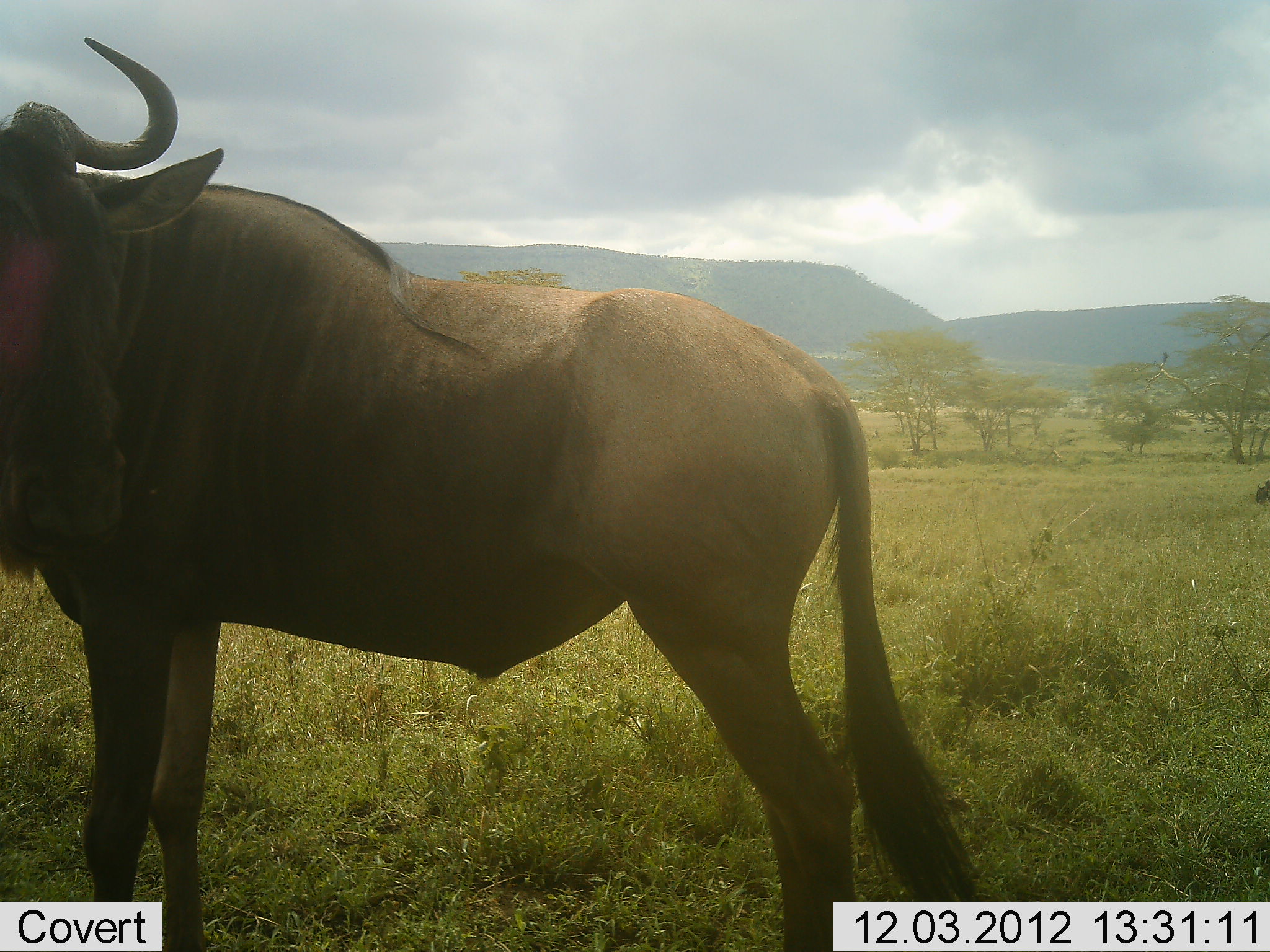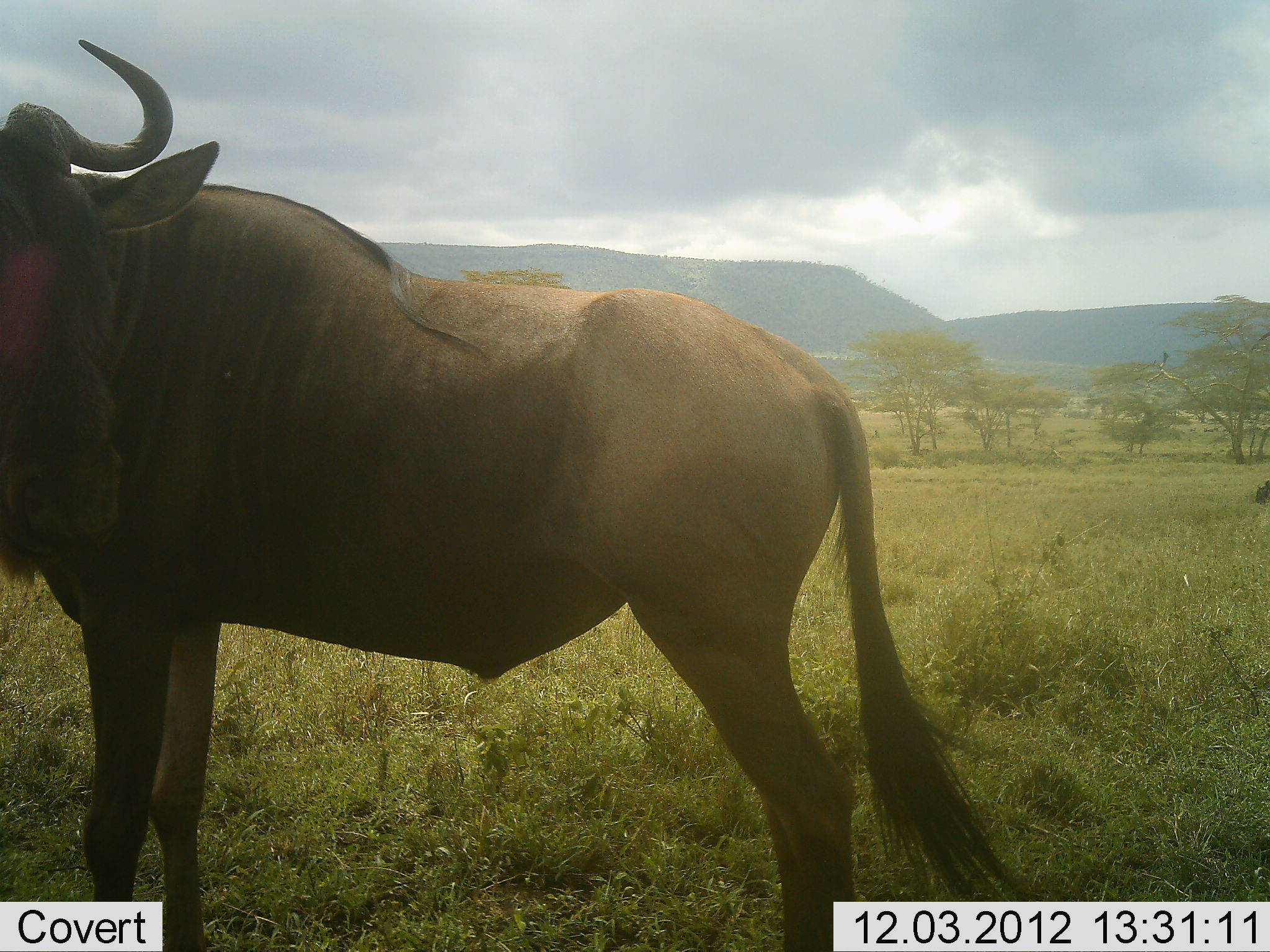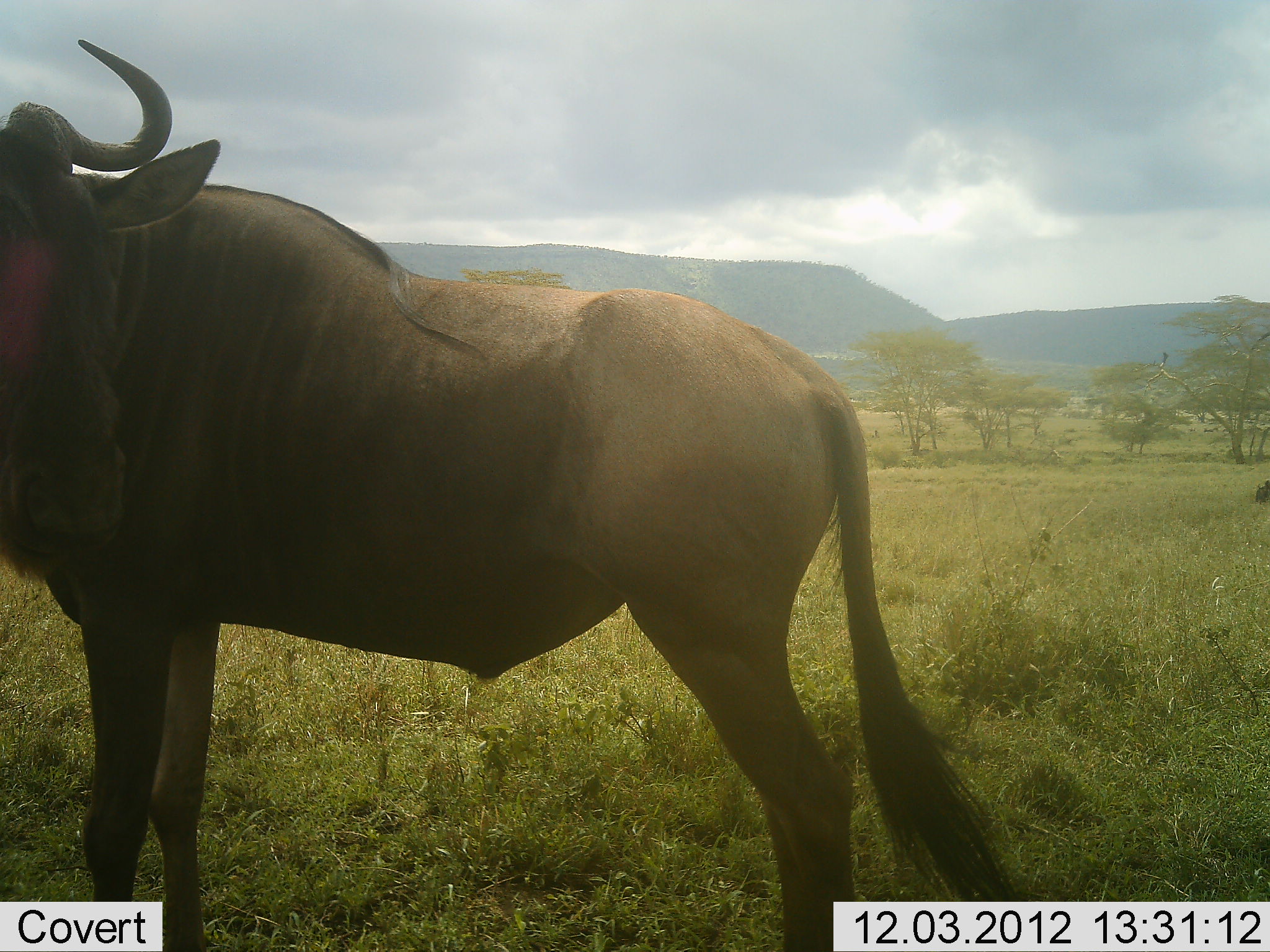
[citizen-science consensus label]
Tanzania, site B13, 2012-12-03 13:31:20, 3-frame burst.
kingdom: Animalia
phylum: Chordata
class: Mammalia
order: Artiodactyla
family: Bovidae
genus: Connochaetes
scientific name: Connochaetes taurinus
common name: blue wildebeest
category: wildebeest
Wildebeest (blue wildebeest) (Connochaetes taurinus), count 1. Behavior (volunteer vote fractions): standing 100%, resting 10%, moving 0%, interacting 0%. Young present (vote fraction): 0%. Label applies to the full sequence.